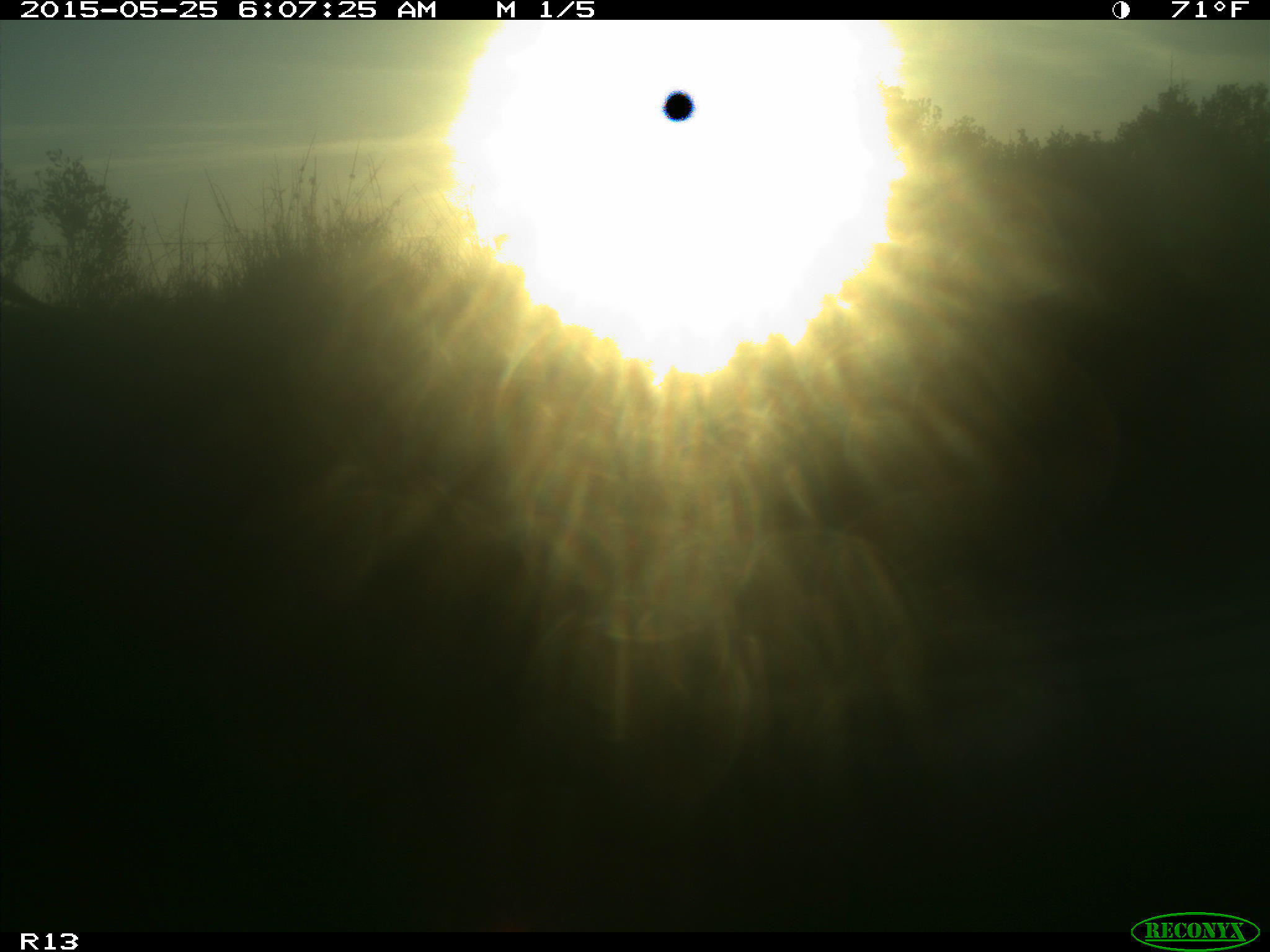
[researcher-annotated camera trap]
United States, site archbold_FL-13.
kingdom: Animalia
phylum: Chordata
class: Mammalia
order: Artiodactyla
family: Bovidae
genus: Bos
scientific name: Bos taurus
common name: domestic cow